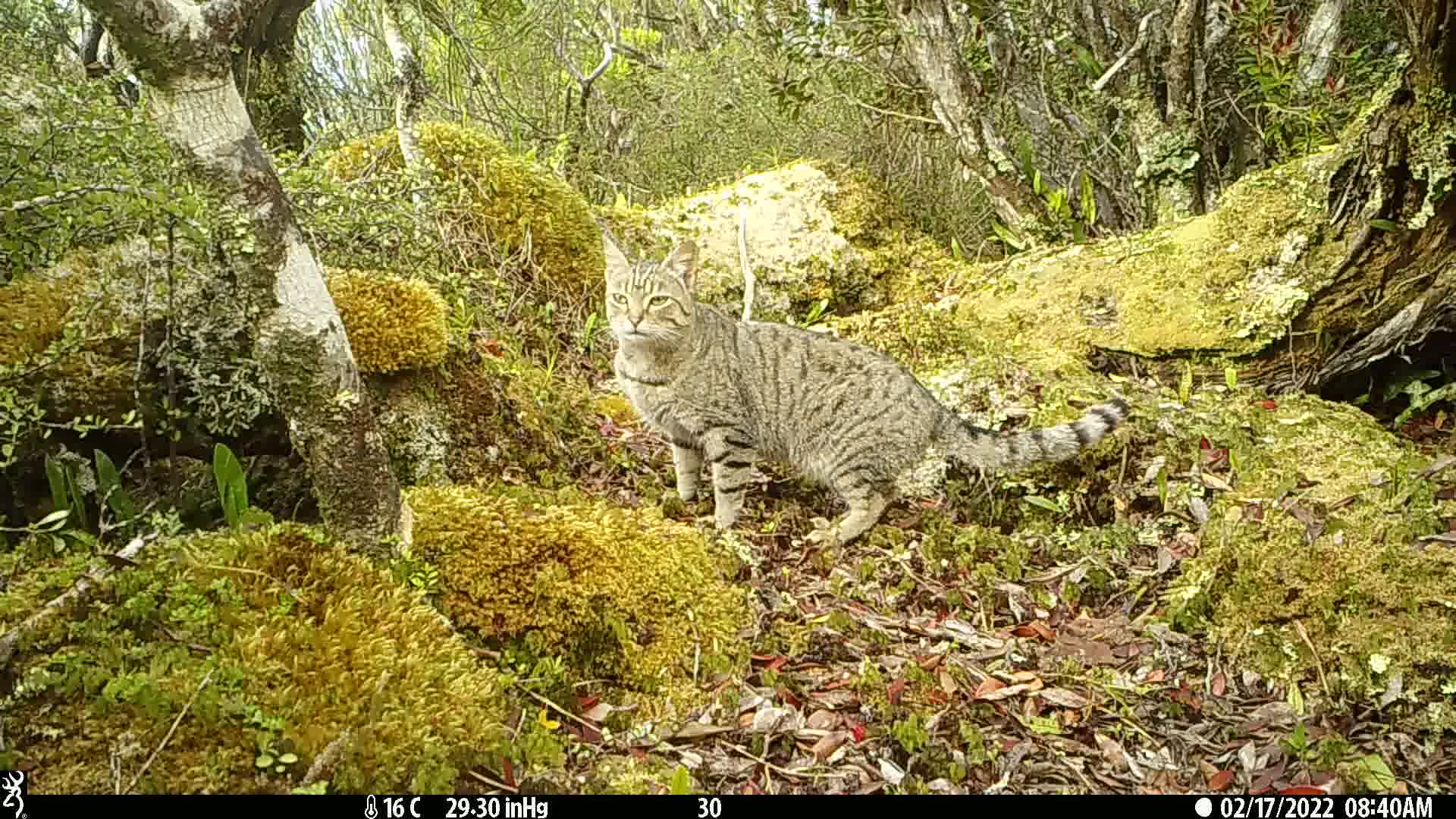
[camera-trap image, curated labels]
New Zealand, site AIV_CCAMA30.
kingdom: Animalia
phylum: Chordata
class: Mammalia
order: Carnivora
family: Felidae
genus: Felis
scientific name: Felis catus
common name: domestic cat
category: cat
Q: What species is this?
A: Cat (domestic cat) (Felis catus).